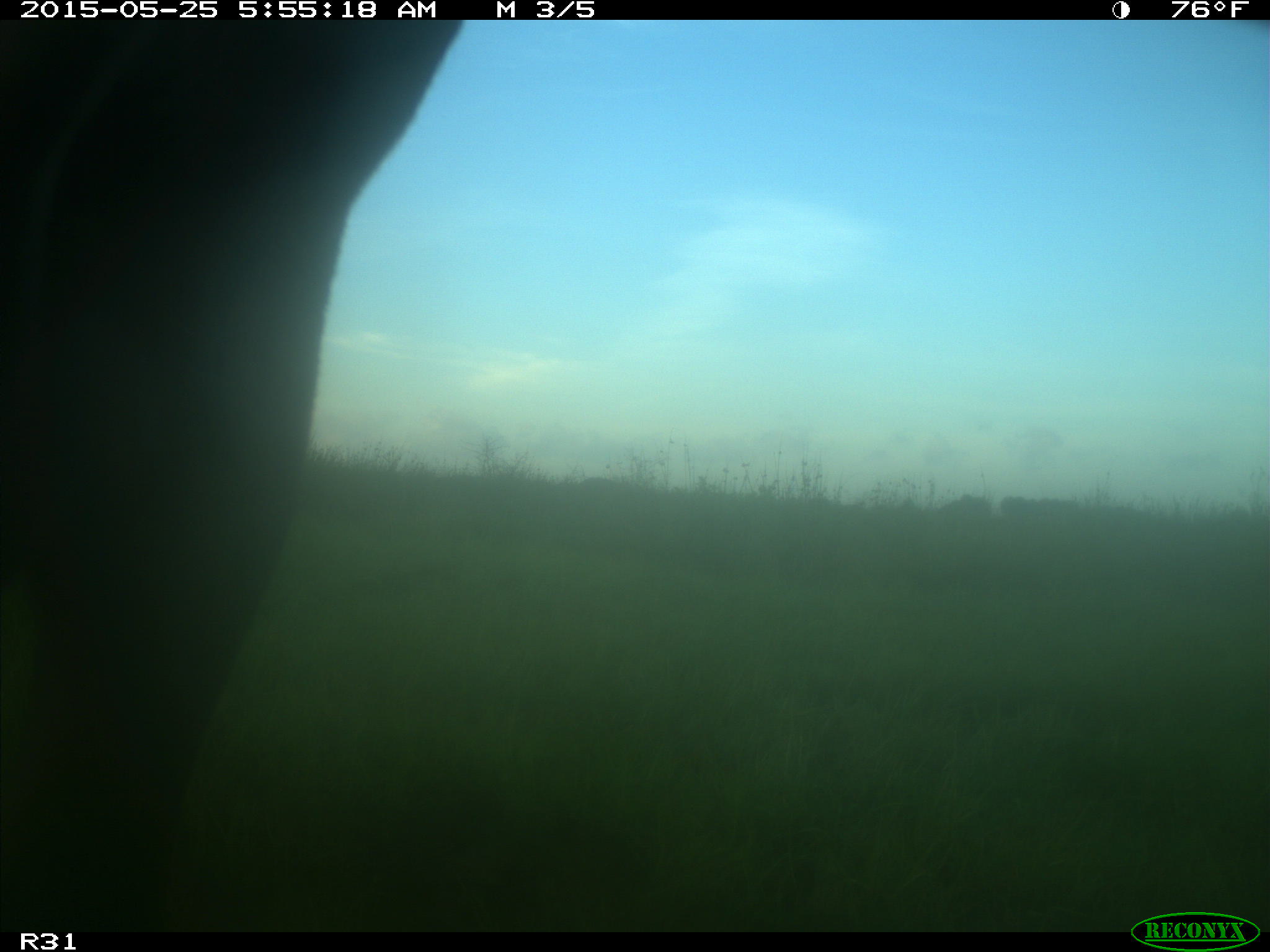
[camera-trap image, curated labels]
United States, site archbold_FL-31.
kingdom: Animalia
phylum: Chordata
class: Mammalia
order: Artiodactyla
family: Bovidae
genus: Bos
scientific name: Bos taurus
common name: domestic cow